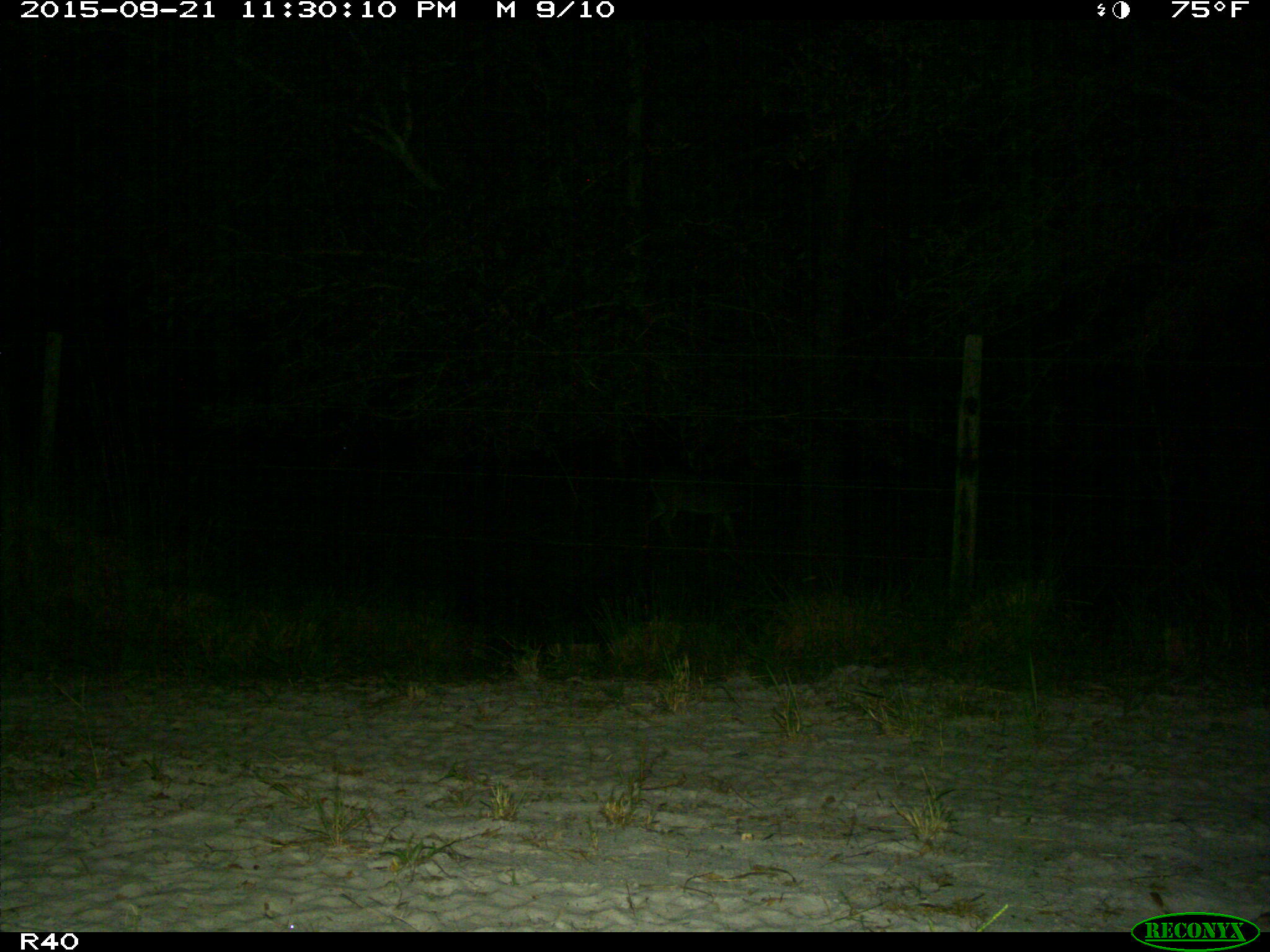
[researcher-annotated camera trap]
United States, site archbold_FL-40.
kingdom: Animalia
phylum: Chordata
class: Mammalia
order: Artiodactyla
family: Cervidae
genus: Odocoileus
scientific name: Odocoileus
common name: deer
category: unidentified deer